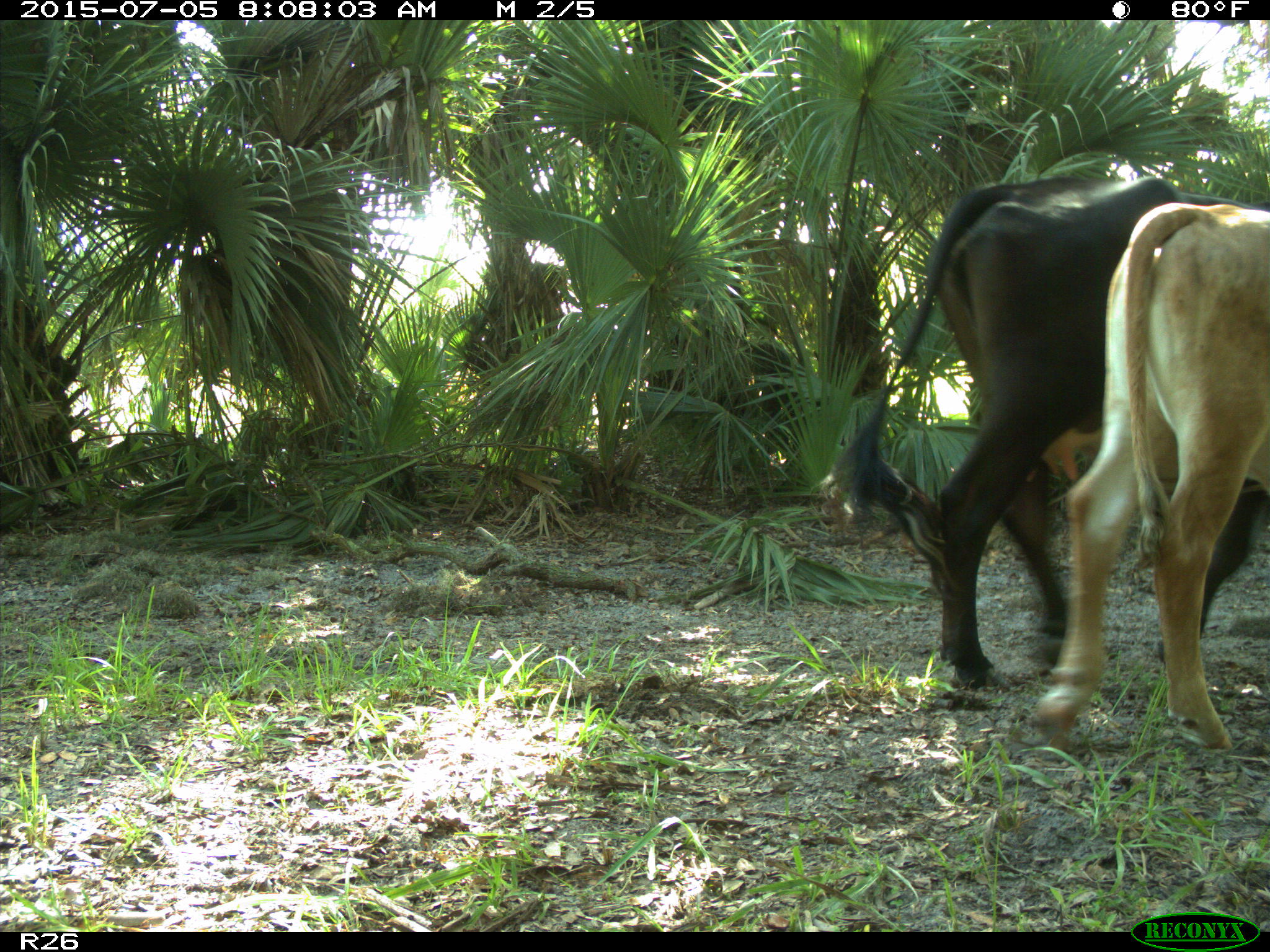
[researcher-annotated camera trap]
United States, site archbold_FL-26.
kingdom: Animalia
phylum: Chordata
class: Mammalia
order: Artiodactyla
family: Bovidae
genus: Bos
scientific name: Bos taurus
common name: domestic cow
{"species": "Bos taurus (domestic cow)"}